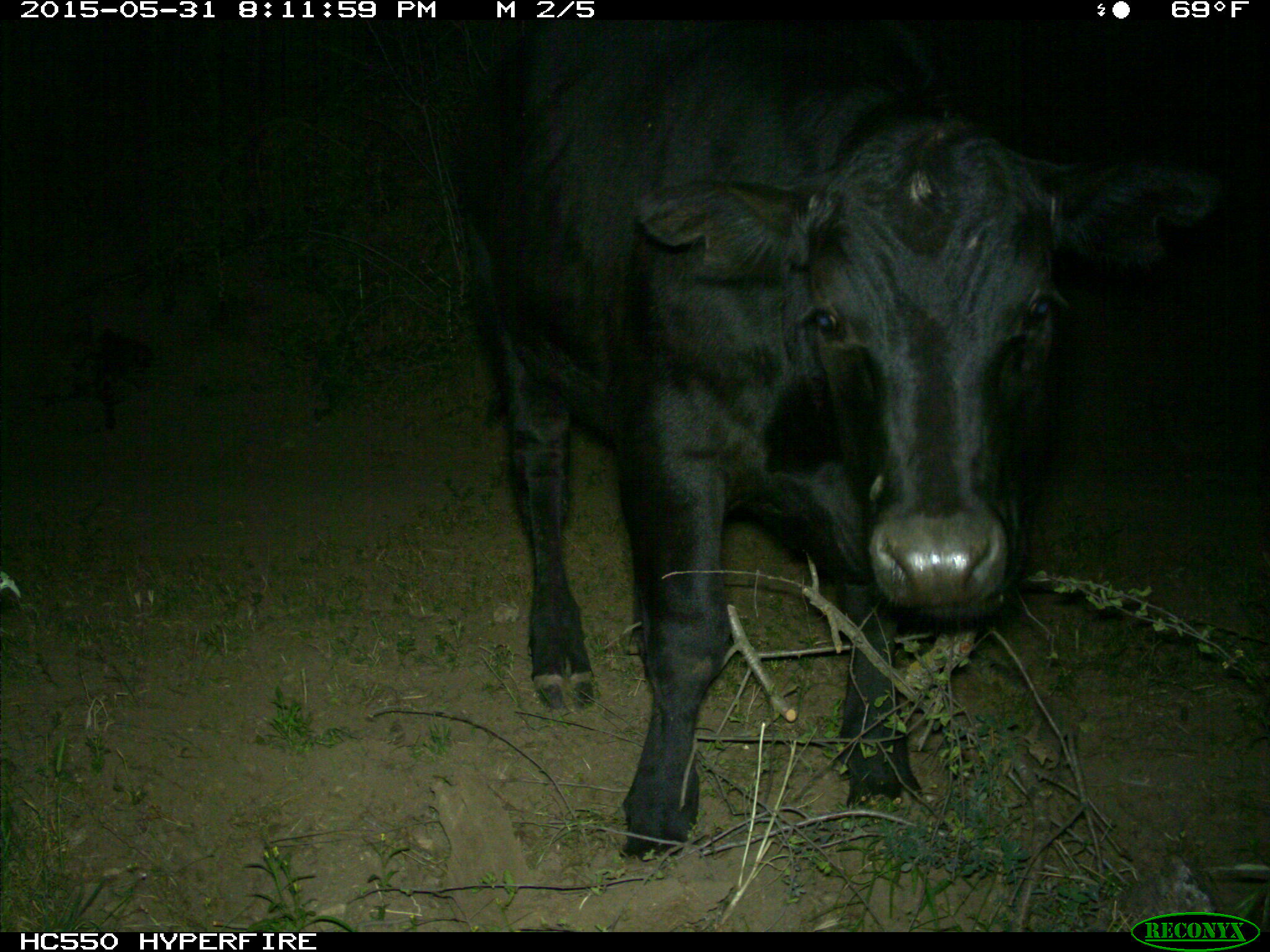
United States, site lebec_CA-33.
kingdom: Animalia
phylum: Chordata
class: Mammalia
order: Artiodactyla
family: Bovidae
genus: Bos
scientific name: Bos taurus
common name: domestic cow